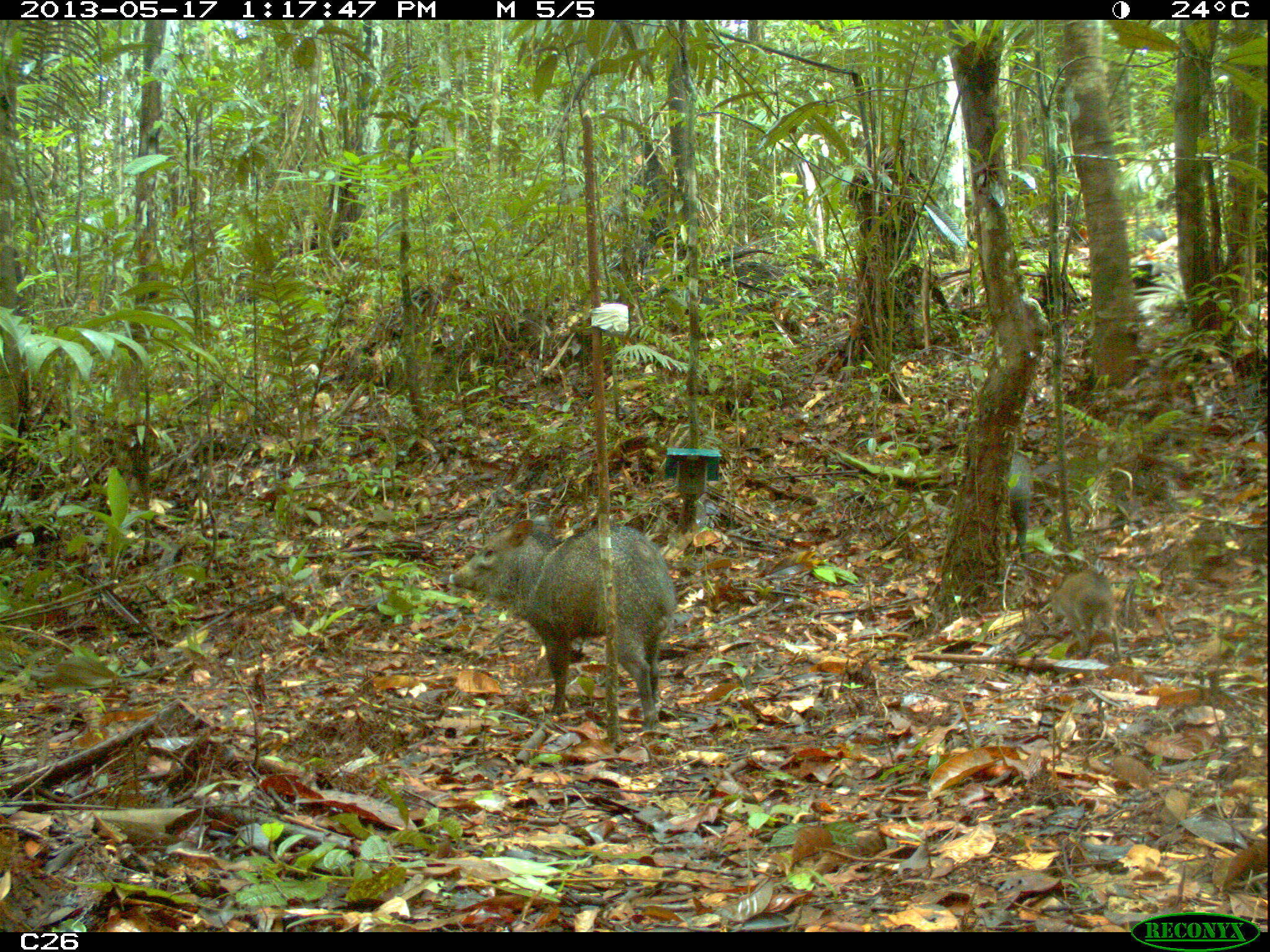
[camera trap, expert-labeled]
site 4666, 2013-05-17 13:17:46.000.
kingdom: Animalia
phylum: Chordata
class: Mammalia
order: Artiodactyla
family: Tayassuidae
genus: Pecari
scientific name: Pecari tajacu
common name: collared peccary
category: tayassu tajacu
Tayassu tajacu (collared peccary) (Pecari tajacu), count 3, age adult.